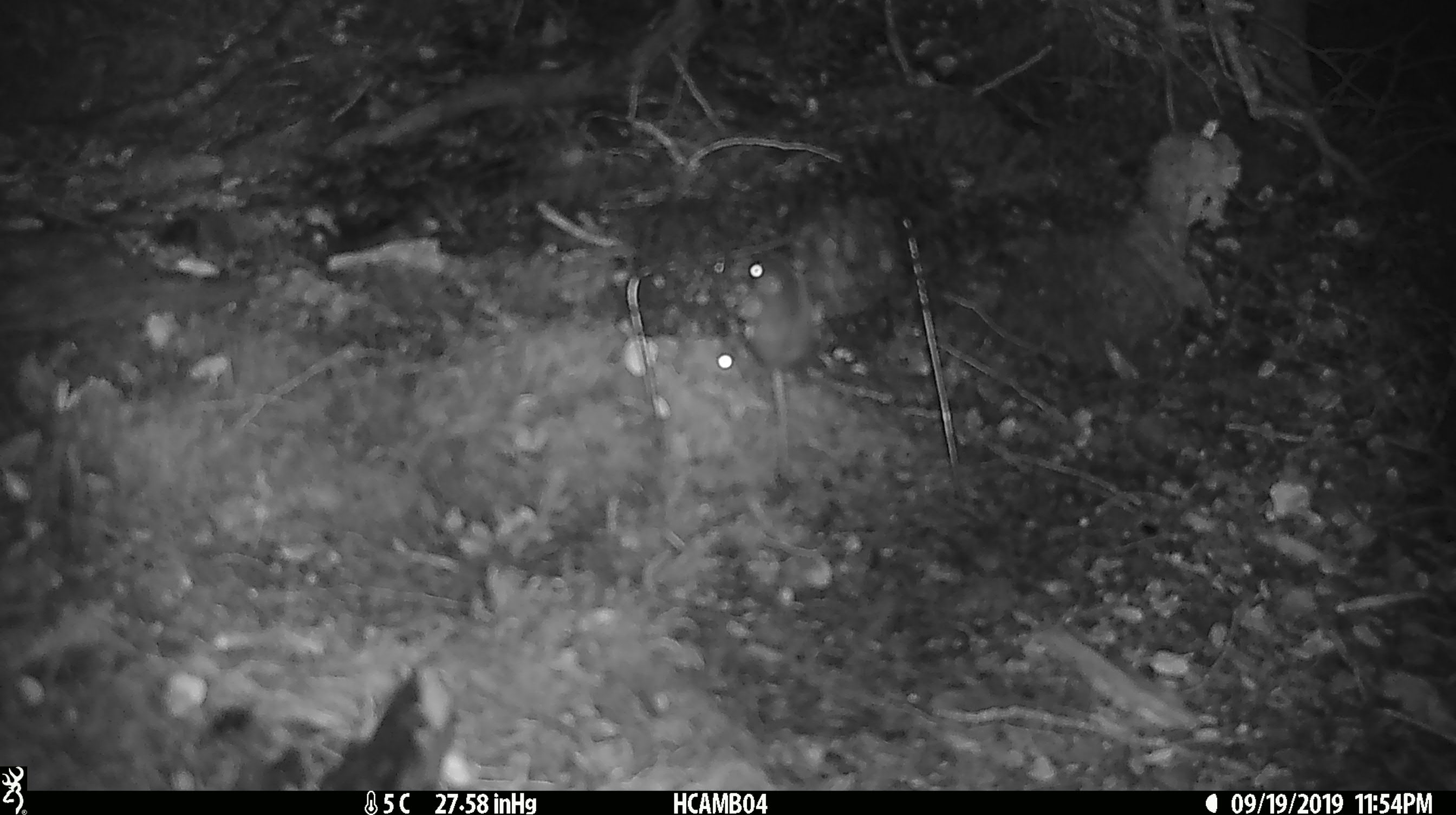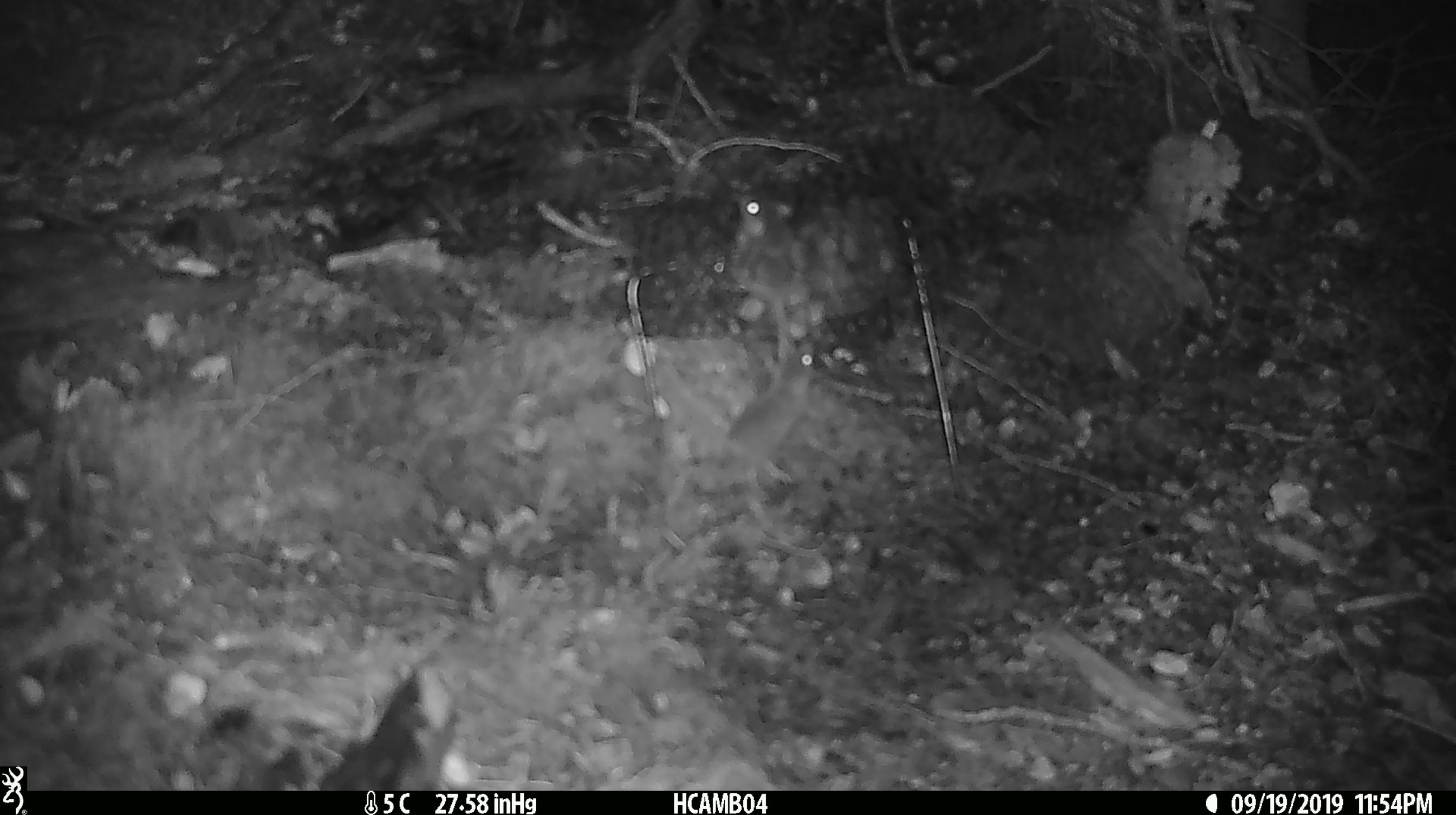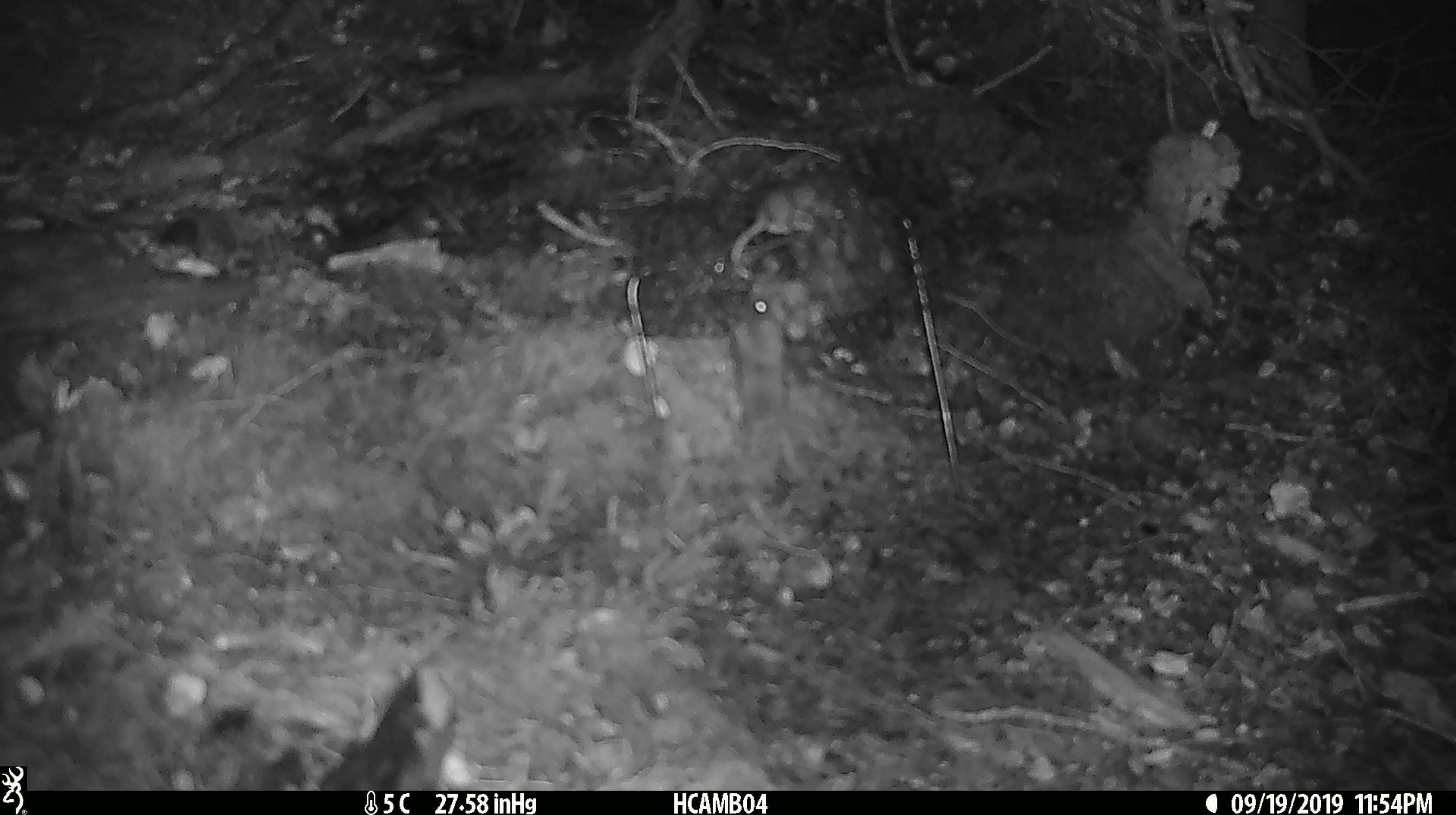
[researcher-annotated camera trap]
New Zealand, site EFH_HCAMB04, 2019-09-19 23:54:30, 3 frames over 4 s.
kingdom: Animalia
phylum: Chordata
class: Mammalia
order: Rodentia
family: Muridae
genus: Mus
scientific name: Mus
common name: mouse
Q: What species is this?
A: Mouse (Mus).